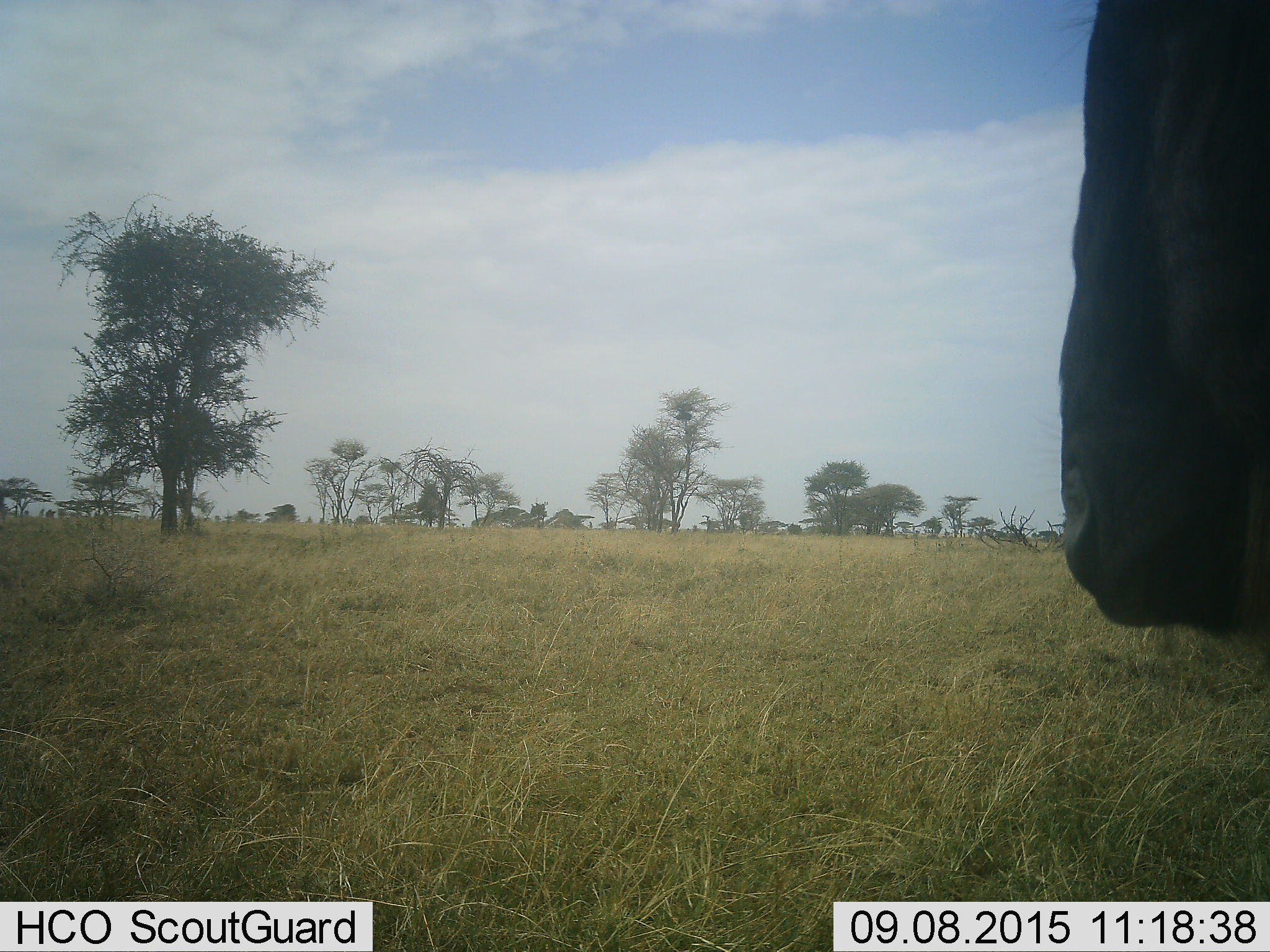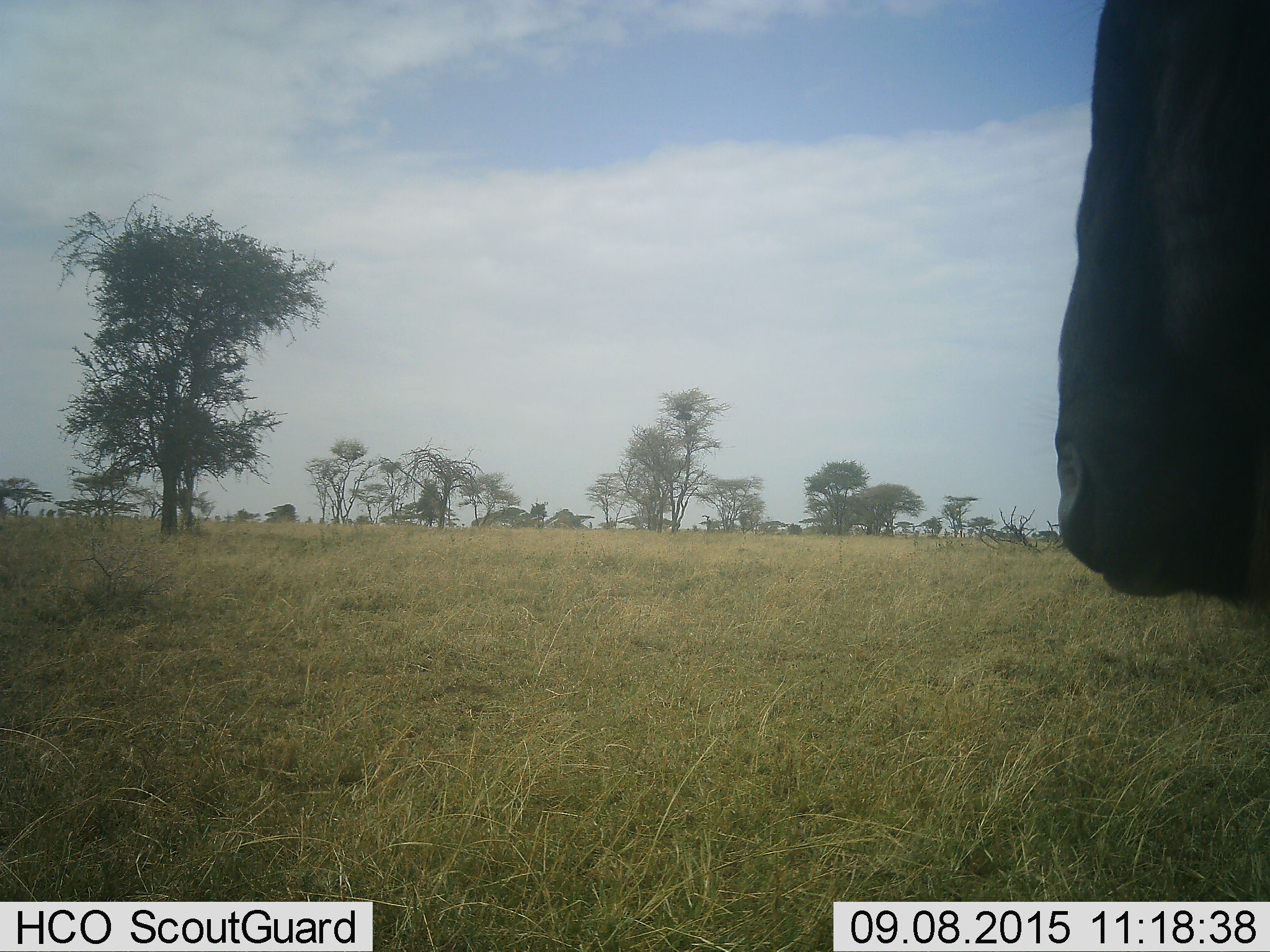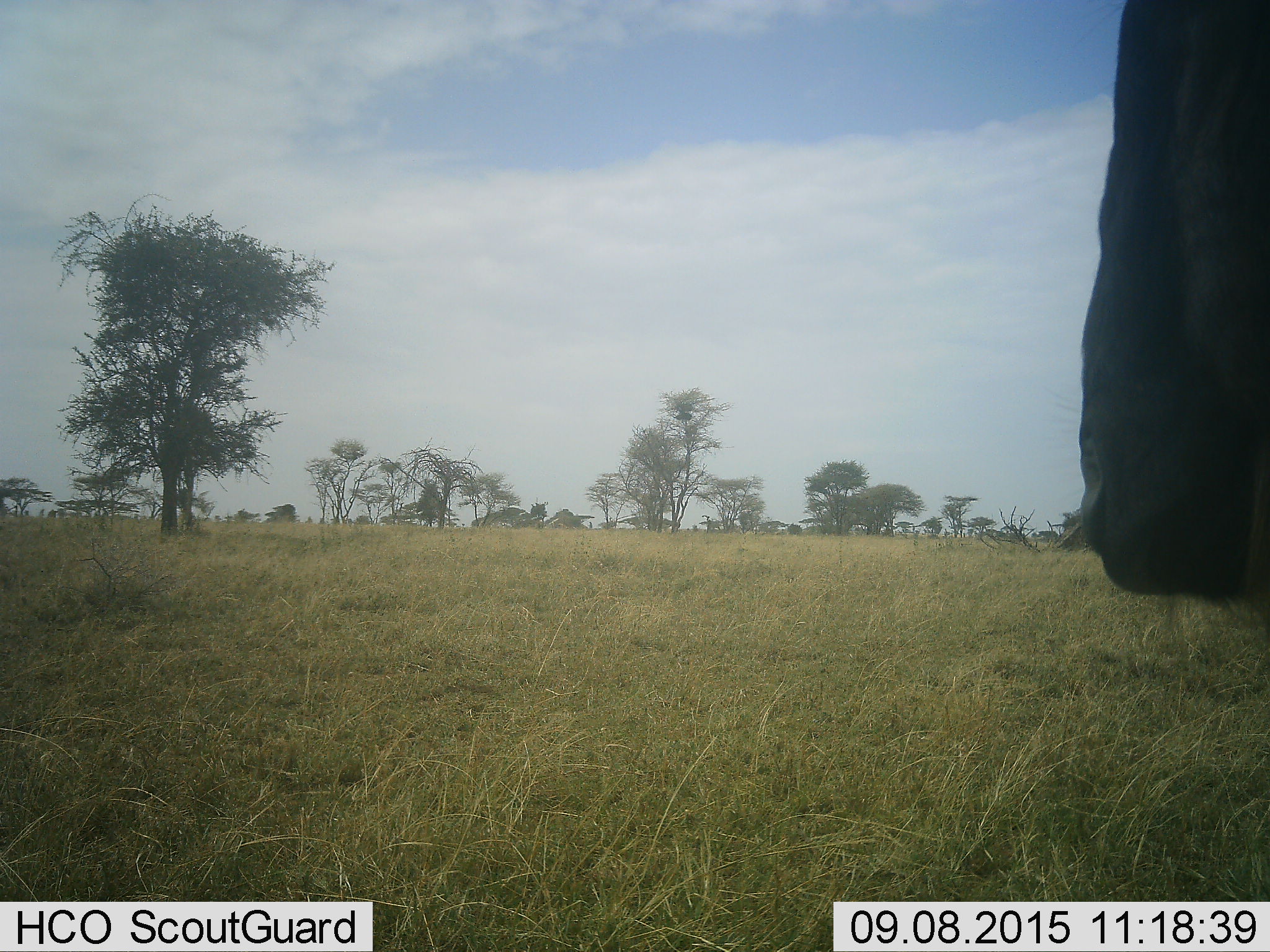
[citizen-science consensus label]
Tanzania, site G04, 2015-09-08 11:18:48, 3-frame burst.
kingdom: Animalia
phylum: Chordata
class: Mammalia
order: Artiodactyla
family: Bovidae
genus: Connochaetes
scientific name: Connochaetes taurinus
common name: blue wildebeest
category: wildebeest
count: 1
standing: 93%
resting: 7%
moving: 0%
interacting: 0%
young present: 0%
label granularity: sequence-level